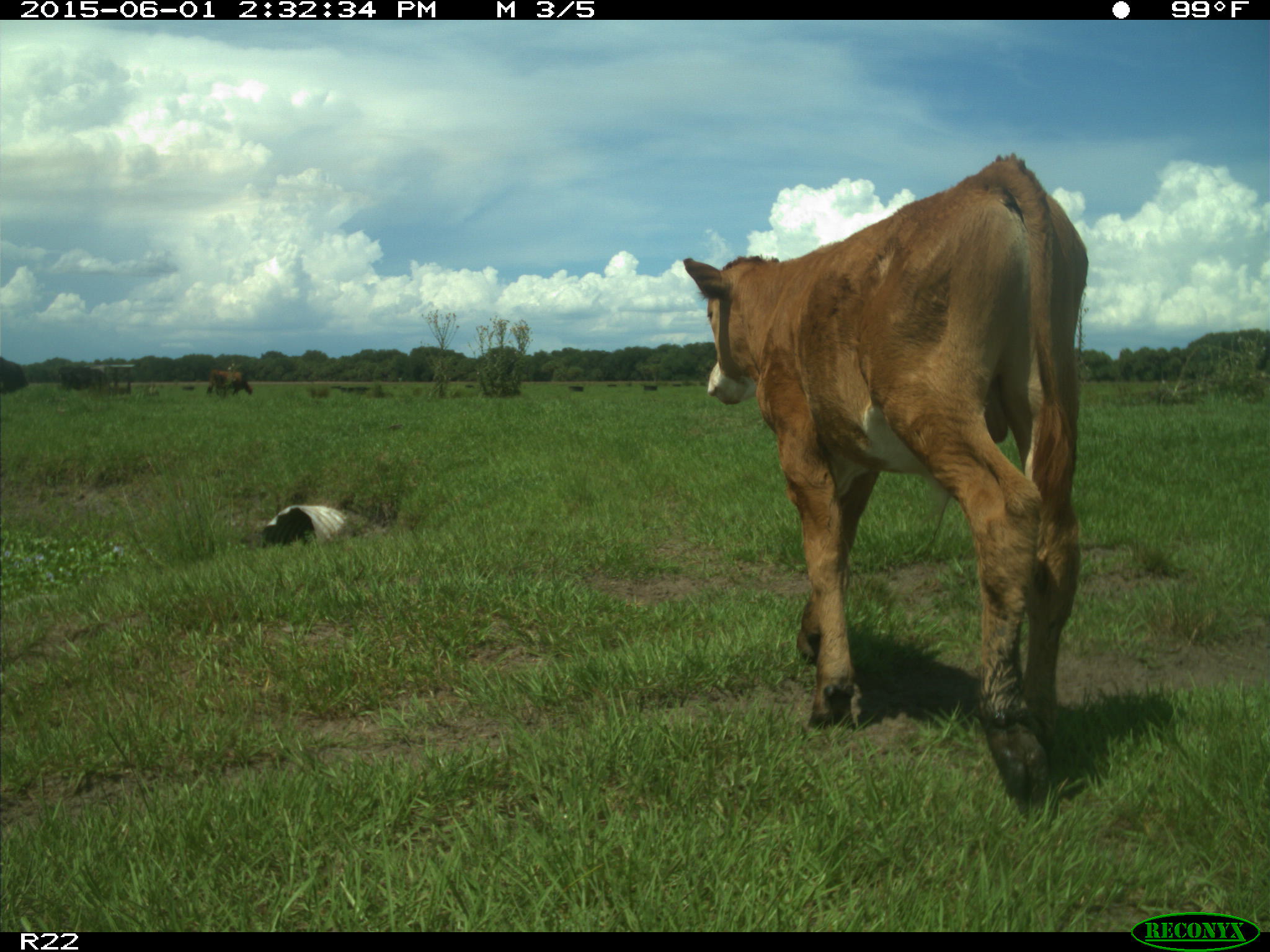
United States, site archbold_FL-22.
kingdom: Animalia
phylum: Chordata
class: Mammalia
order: Artiodactyla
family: Bovidae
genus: Bos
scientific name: Bos taurus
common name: domestic cow